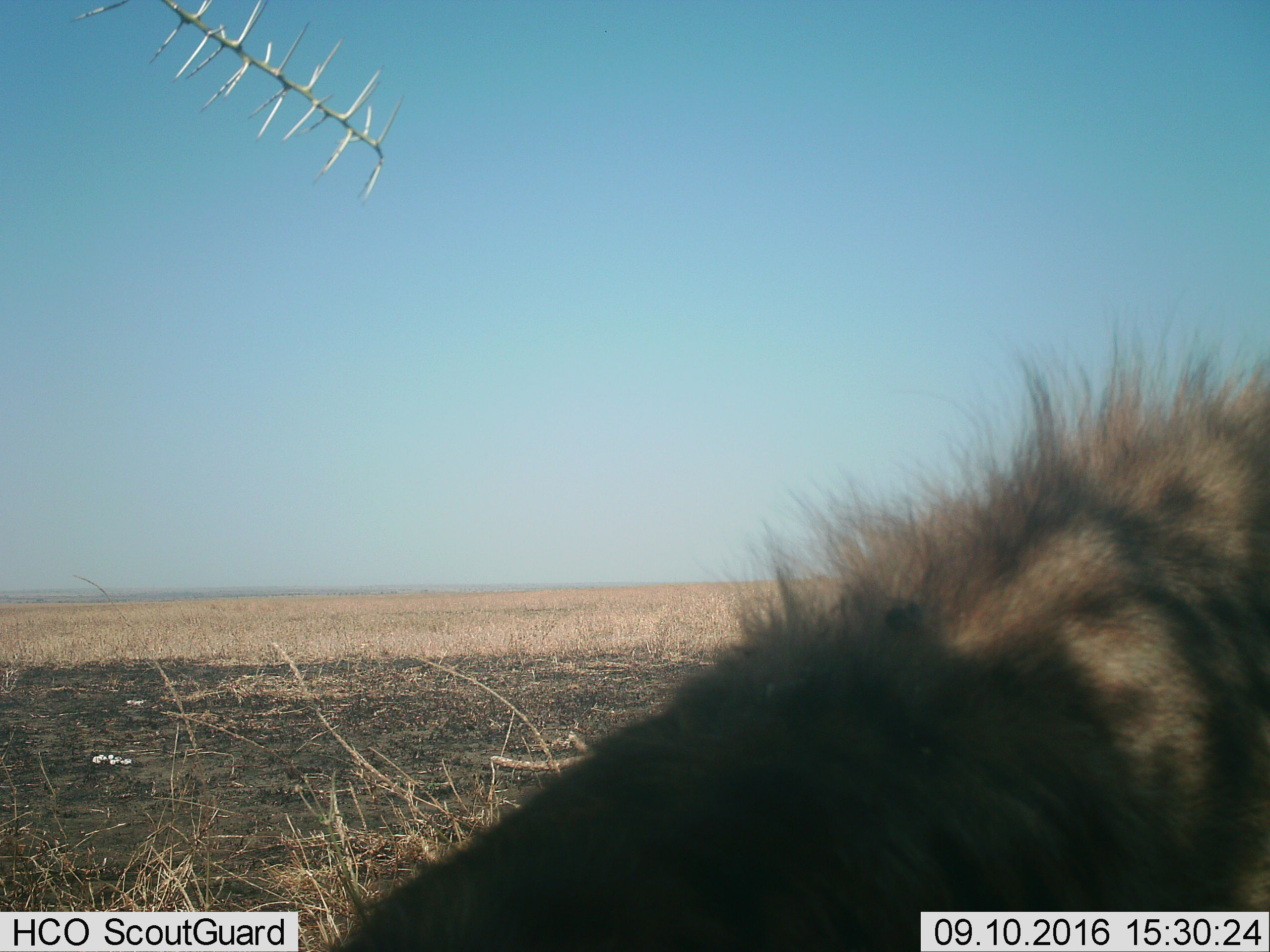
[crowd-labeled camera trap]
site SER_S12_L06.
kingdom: Animalia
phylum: Chordata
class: Mammalia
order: Carnivora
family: Hyaenidae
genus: Crocuta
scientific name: Crocuta crocuta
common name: spotted hyena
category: hyenaspotted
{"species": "hyenaspotted (spotted hyena) (Crocuta crocuta)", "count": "1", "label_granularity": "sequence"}